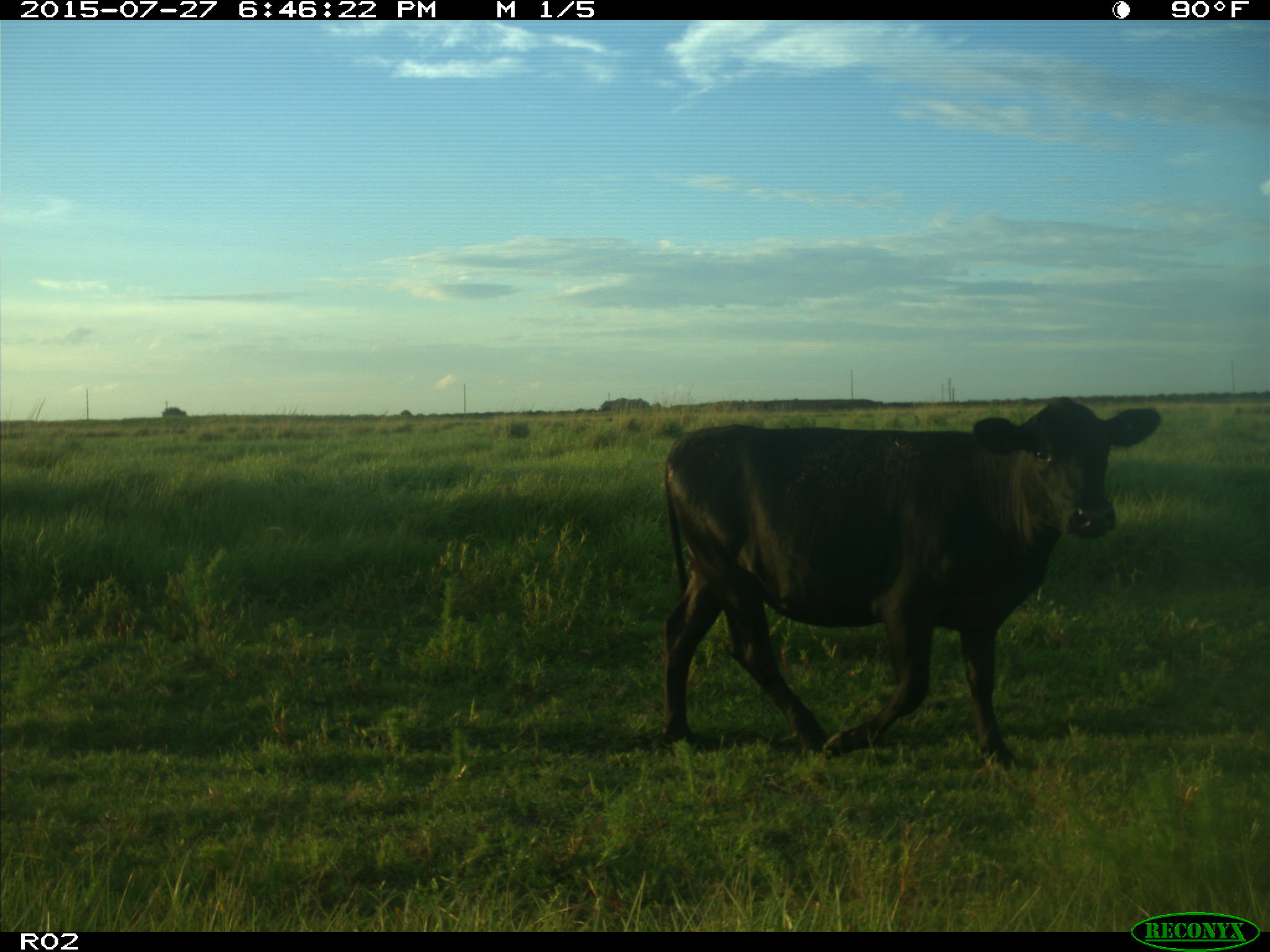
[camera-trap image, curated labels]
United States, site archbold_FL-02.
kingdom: Animalia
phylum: Chordata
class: Mammalia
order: Artiodactyla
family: Bovidae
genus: Bos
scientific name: Bos taurus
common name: domestic cow